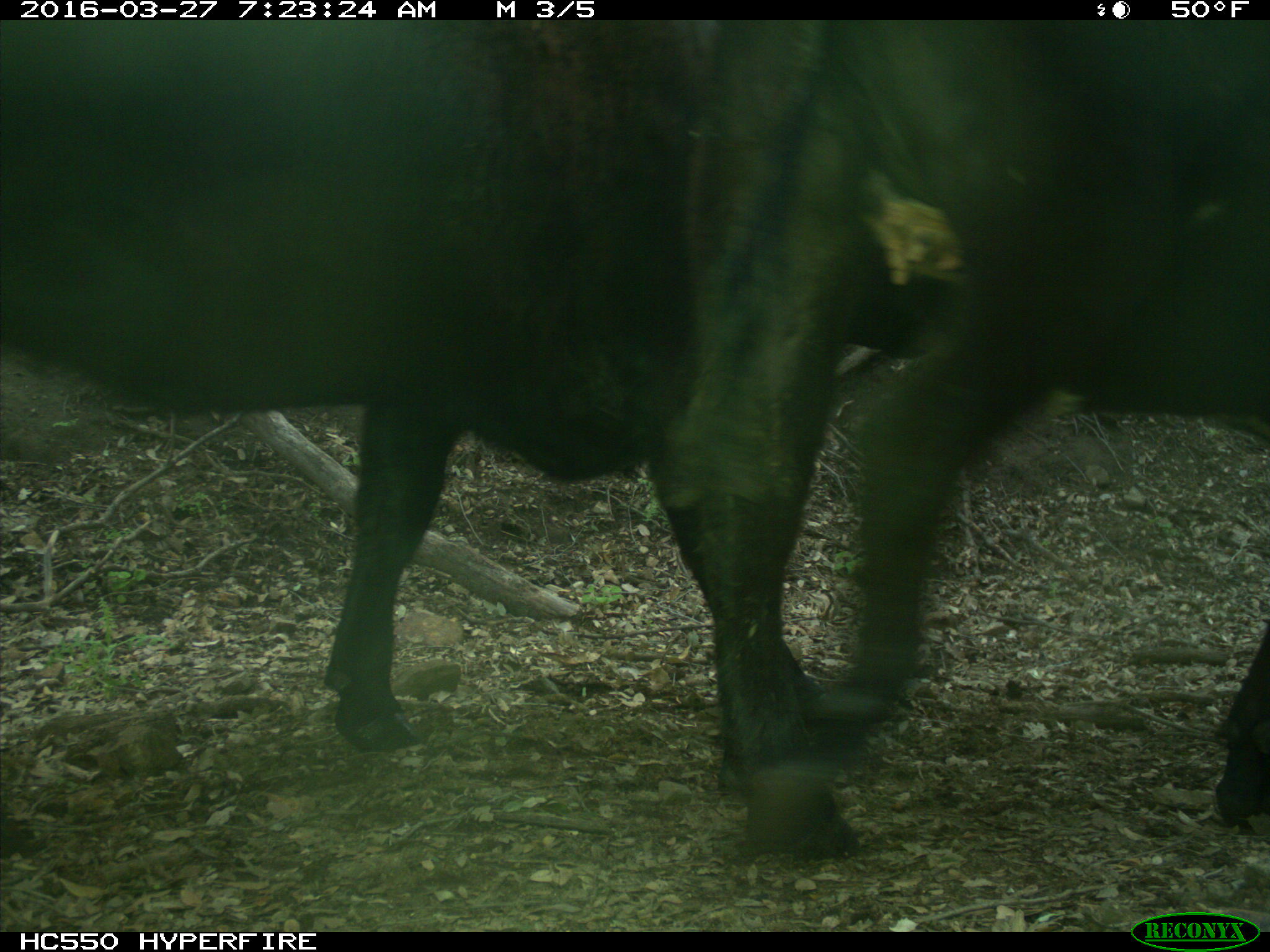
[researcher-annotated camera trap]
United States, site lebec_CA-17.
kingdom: Animalia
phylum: Chordata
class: Mammalia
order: Artiodactyla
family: Bovidae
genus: Bos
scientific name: Bos taurus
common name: domestic cow